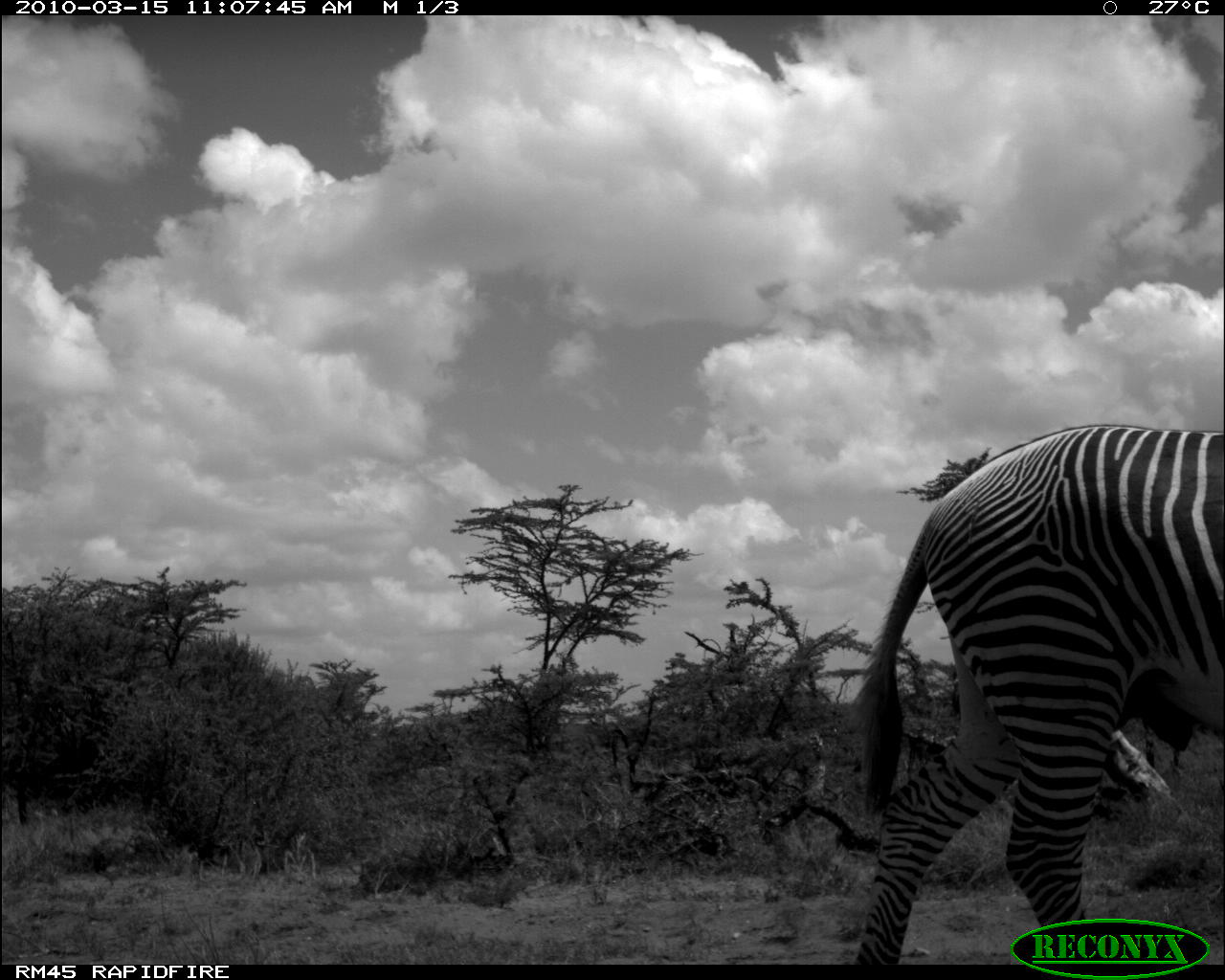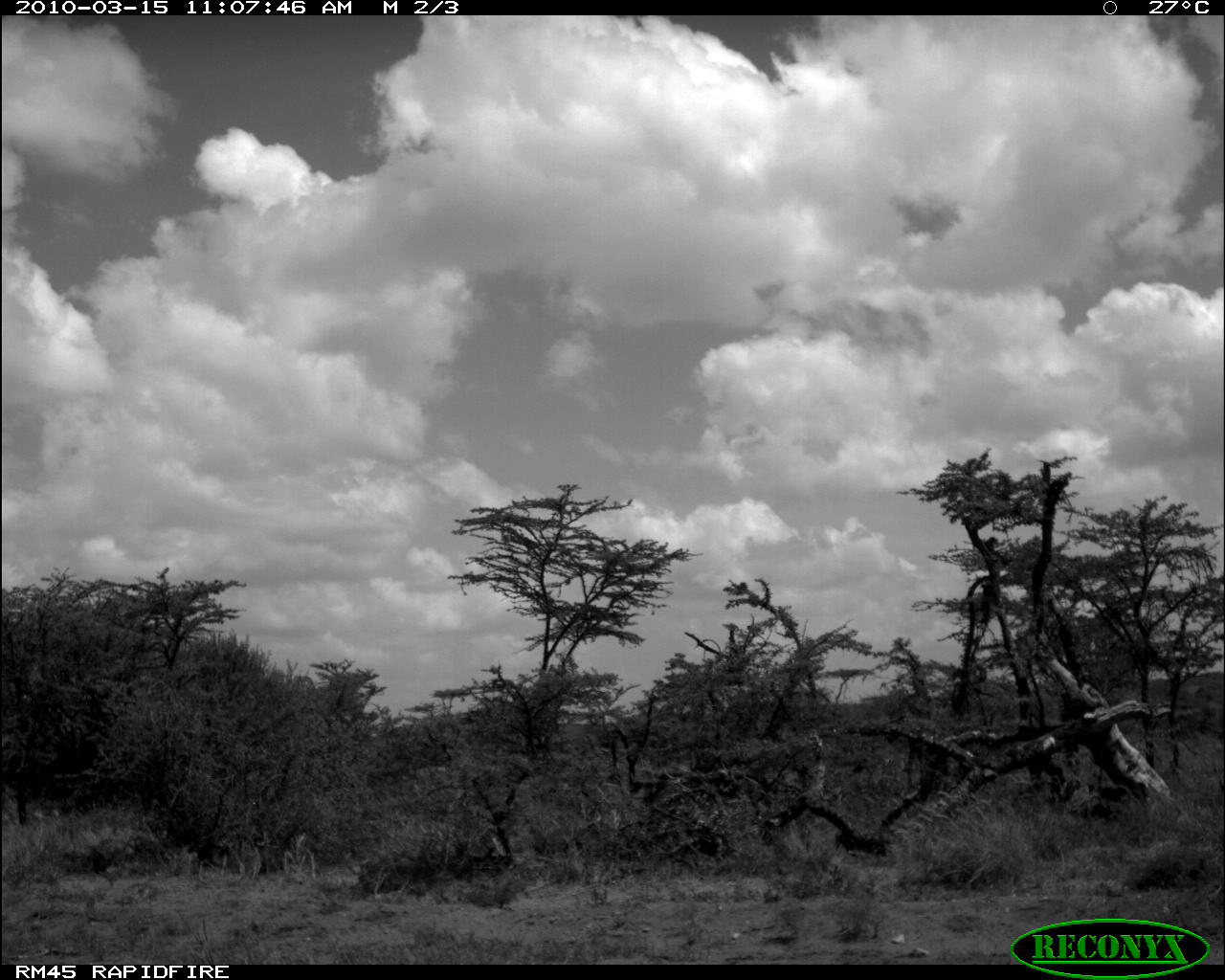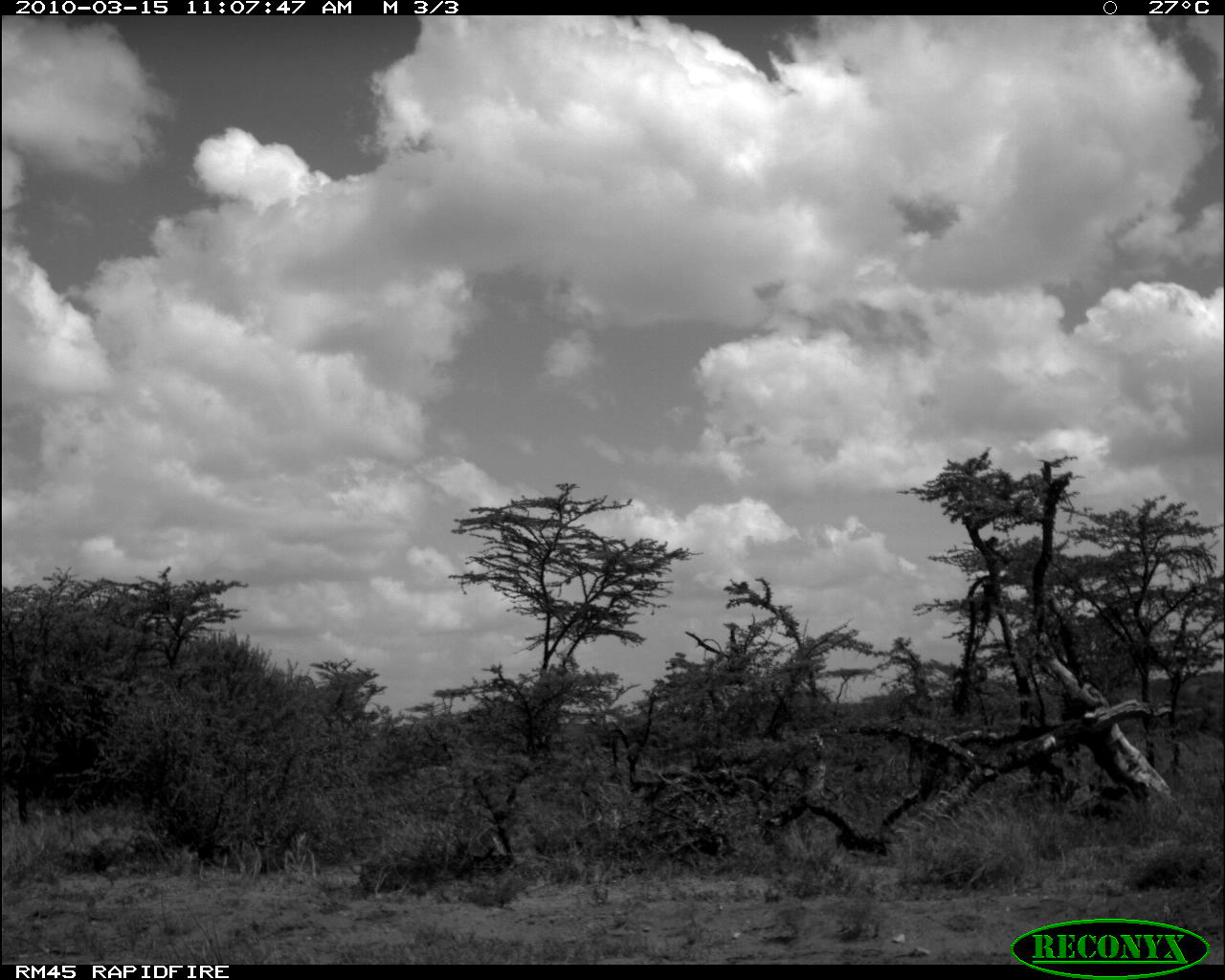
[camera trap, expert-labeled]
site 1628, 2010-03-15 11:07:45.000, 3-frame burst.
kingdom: Animalia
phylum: Chordata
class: Mammalia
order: Perissodactyla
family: Equidae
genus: Equus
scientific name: Equus grevyi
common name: grévy's zebra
Equus grevyi (grévy's zebra), count 1.